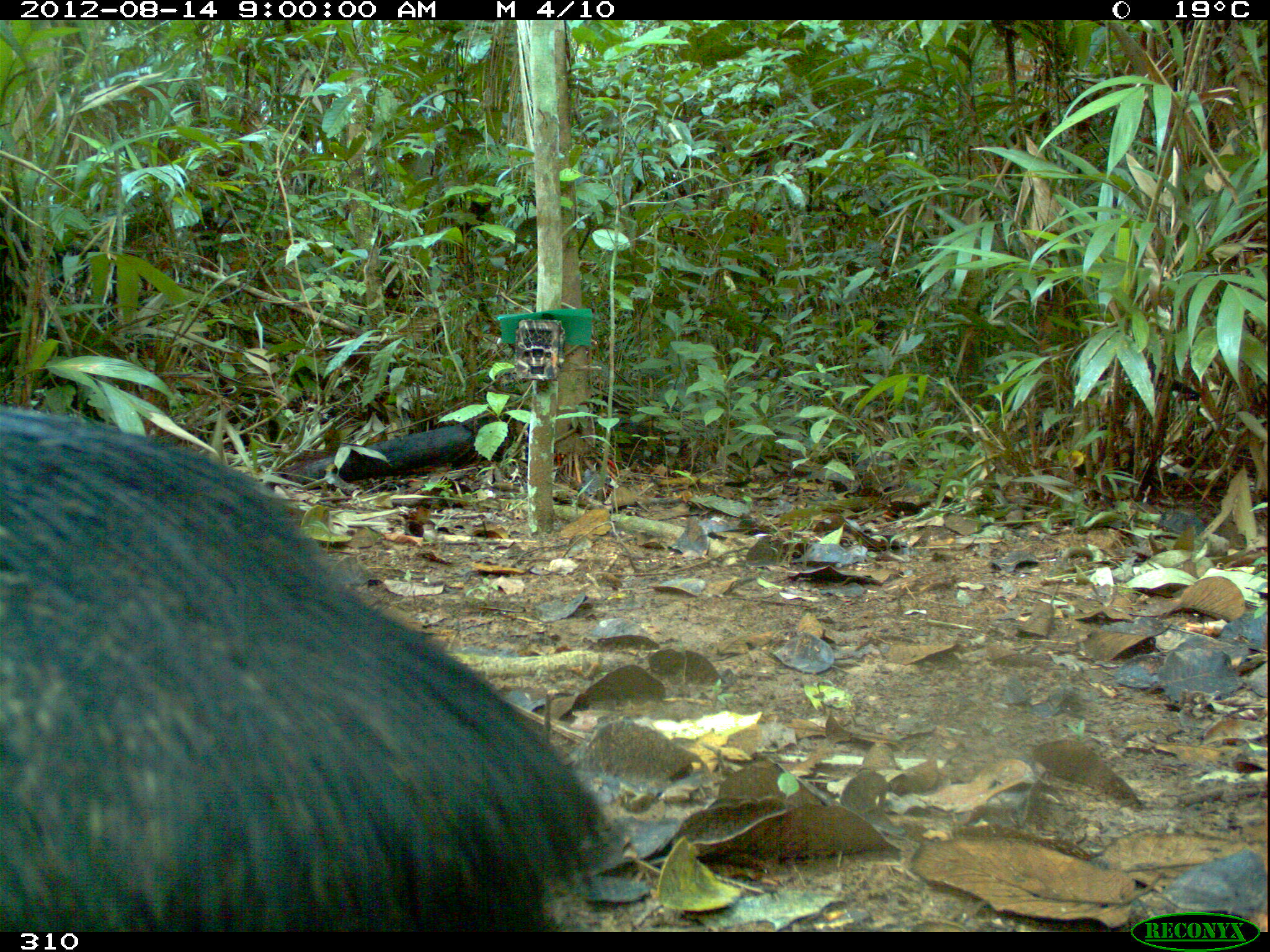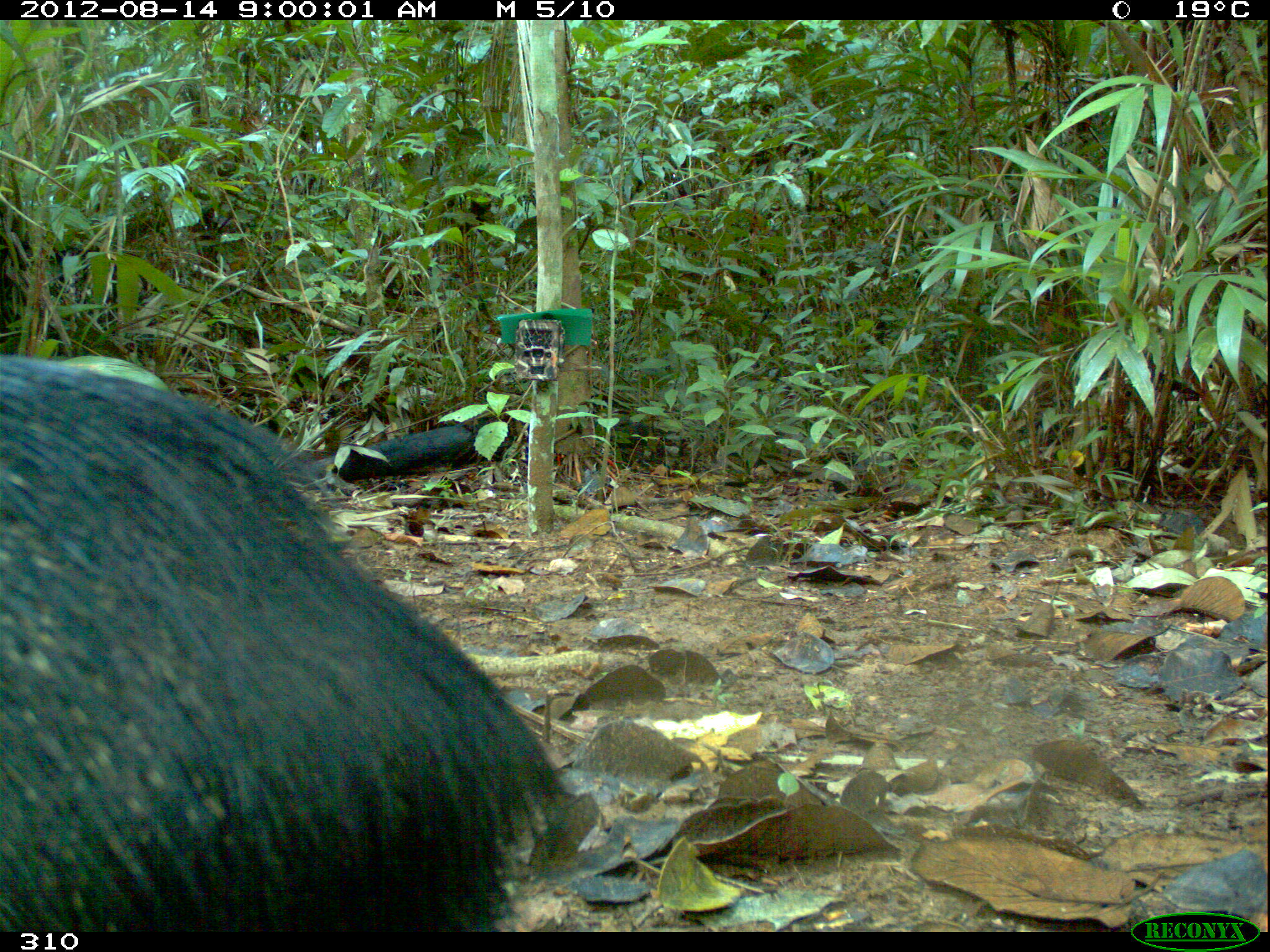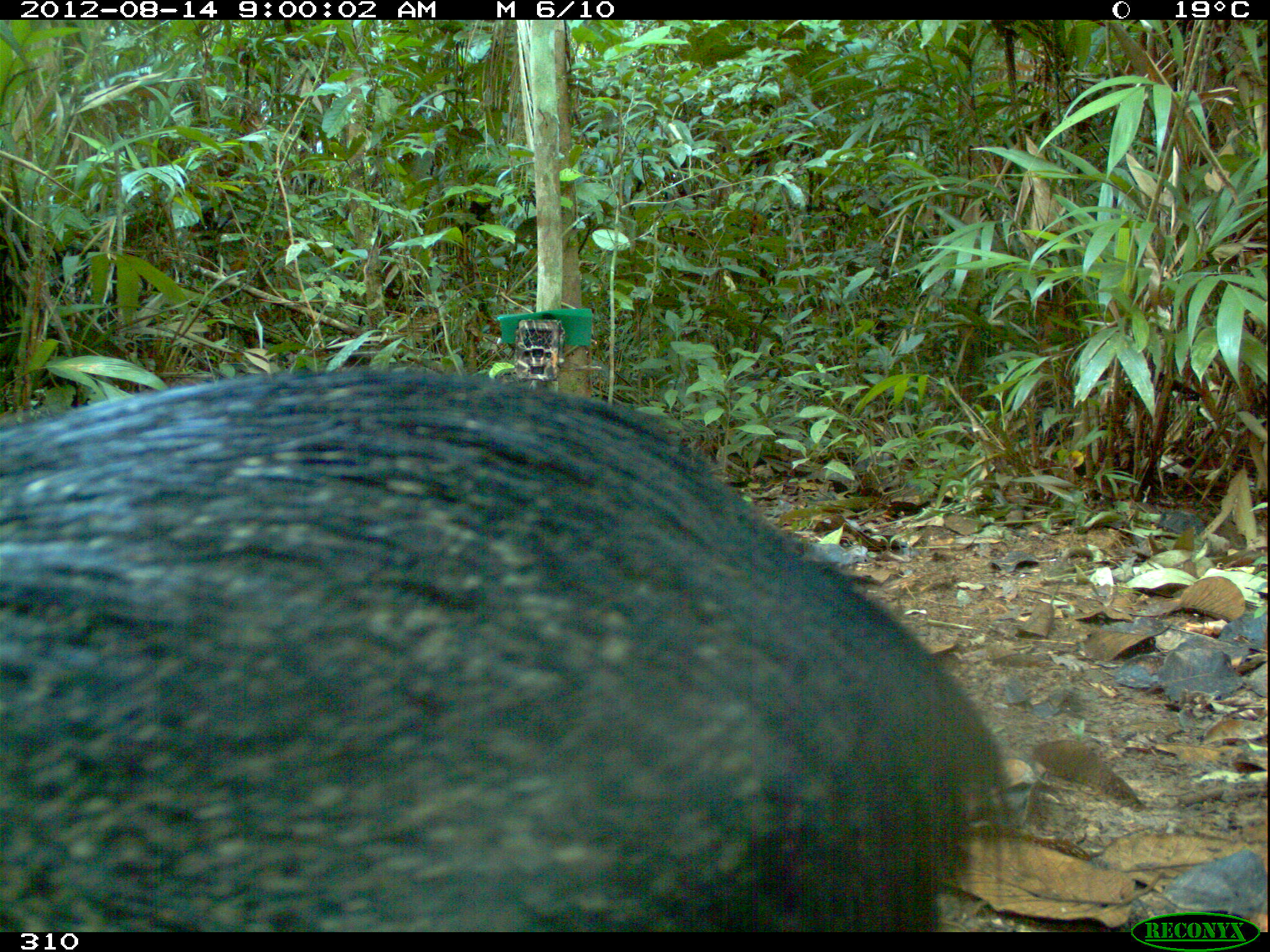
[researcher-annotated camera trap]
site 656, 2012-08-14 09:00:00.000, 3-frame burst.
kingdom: Animalia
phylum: Chordata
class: Mammalia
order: Artiodactyla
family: Tayassuidae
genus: Pecari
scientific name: Pecari tajacu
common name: collared peccary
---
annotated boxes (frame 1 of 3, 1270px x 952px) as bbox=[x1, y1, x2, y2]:
pecari tajacu: bbox=[0, 400, 627, 927]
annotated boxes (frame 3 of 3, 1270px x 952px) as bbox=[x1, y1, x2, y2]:
pecari tajacu: bbox=[0, 362, 1024, 932]